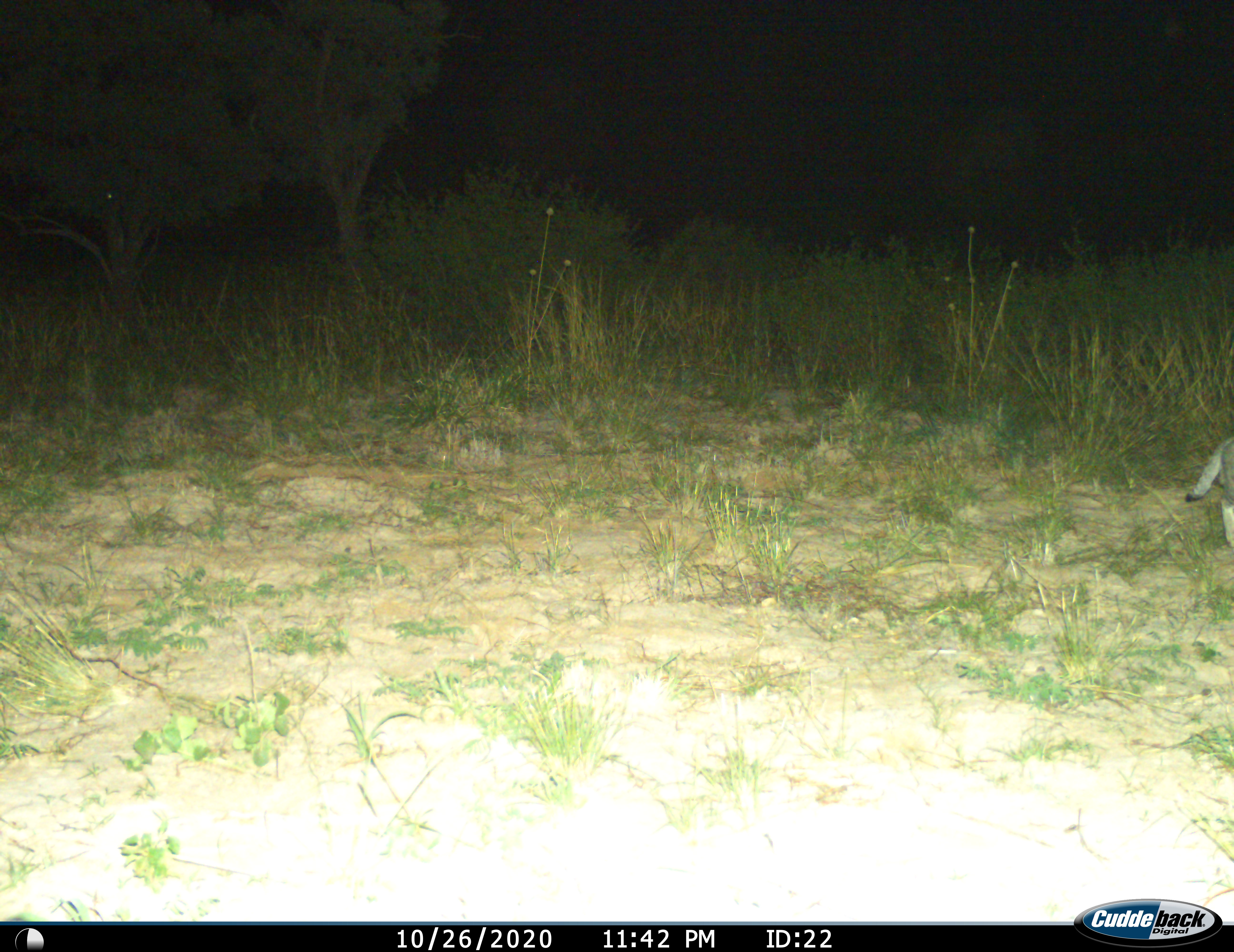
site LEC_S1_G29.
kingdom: Animalia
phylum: Chordata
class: Mammalia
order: Carnivora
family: Felidae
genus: Felis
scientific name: Felis lybica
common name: african wild cat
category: africanwildcat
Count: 1.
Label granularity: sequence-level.